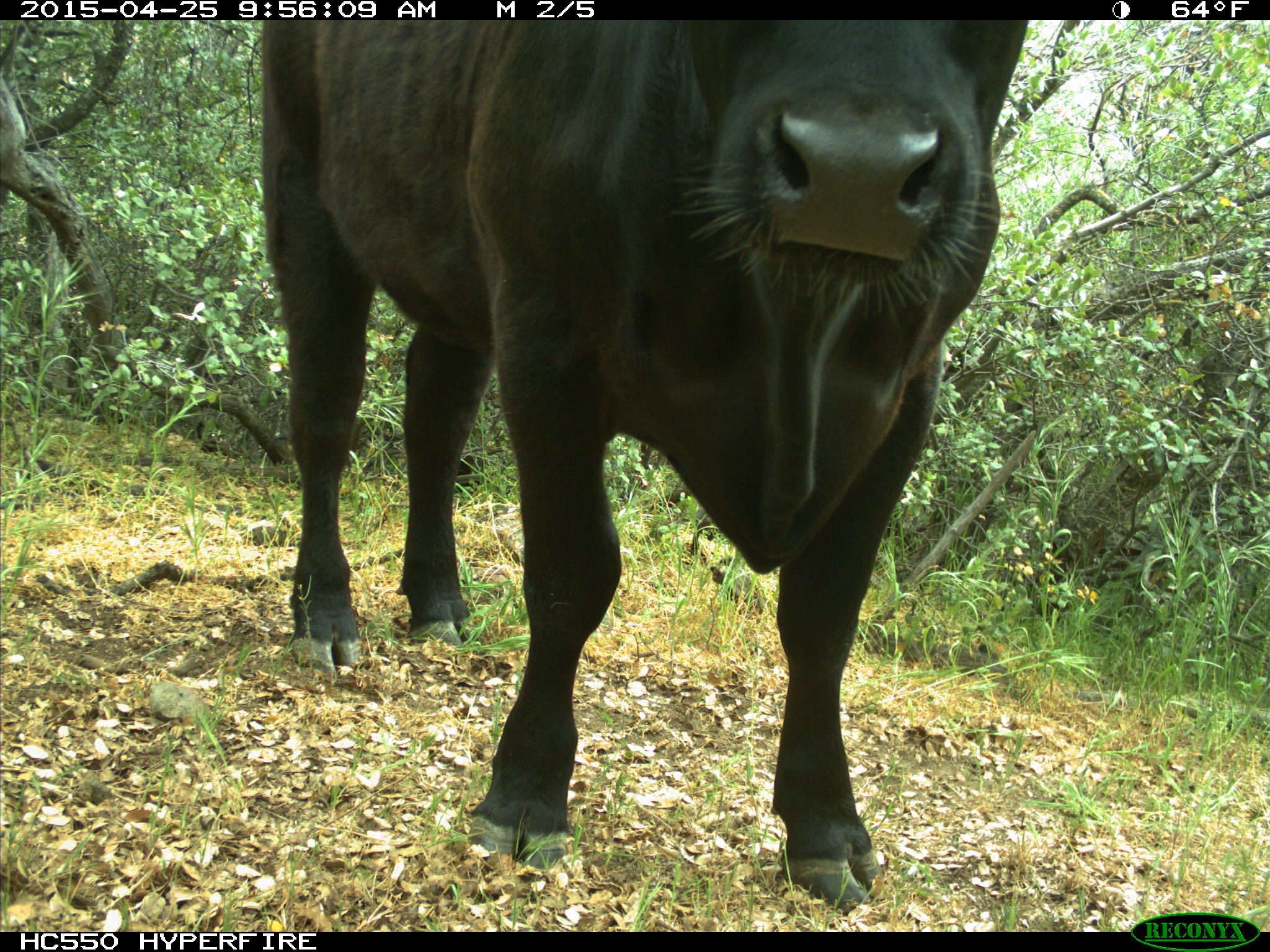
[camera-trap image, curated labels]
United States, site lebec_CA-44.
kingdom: Animalia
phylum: Chordata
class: Mammalia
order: Artiodactyla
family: Suidae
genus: Sus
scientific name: Sus scrofa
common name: wild boar